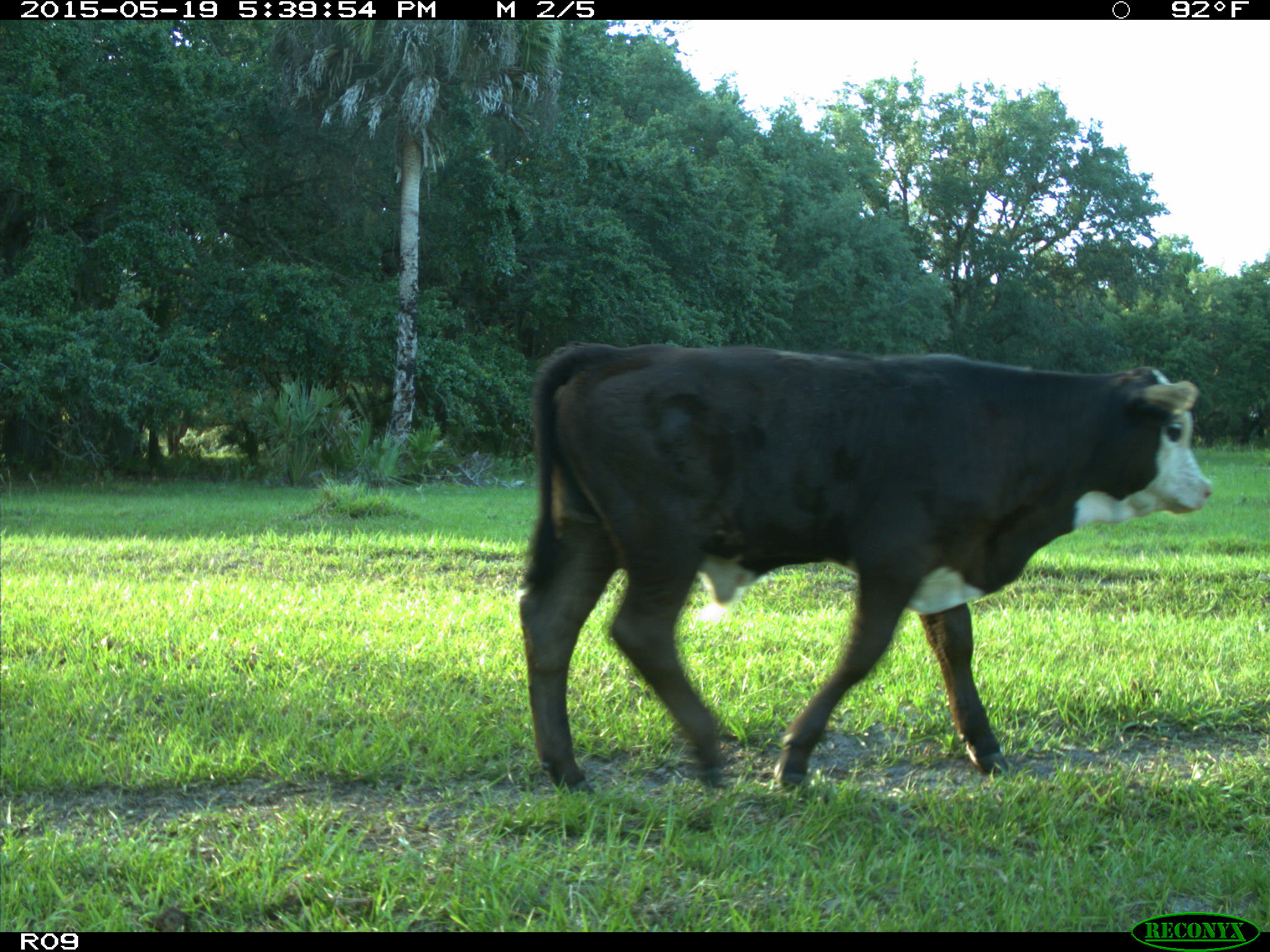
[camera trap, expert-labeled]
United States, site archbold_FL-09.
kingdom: Animalia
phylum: Chordata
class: Mammalia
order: Artiodactyla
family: Bovidae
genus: Bos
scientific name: Bos taurus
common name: domestic cow